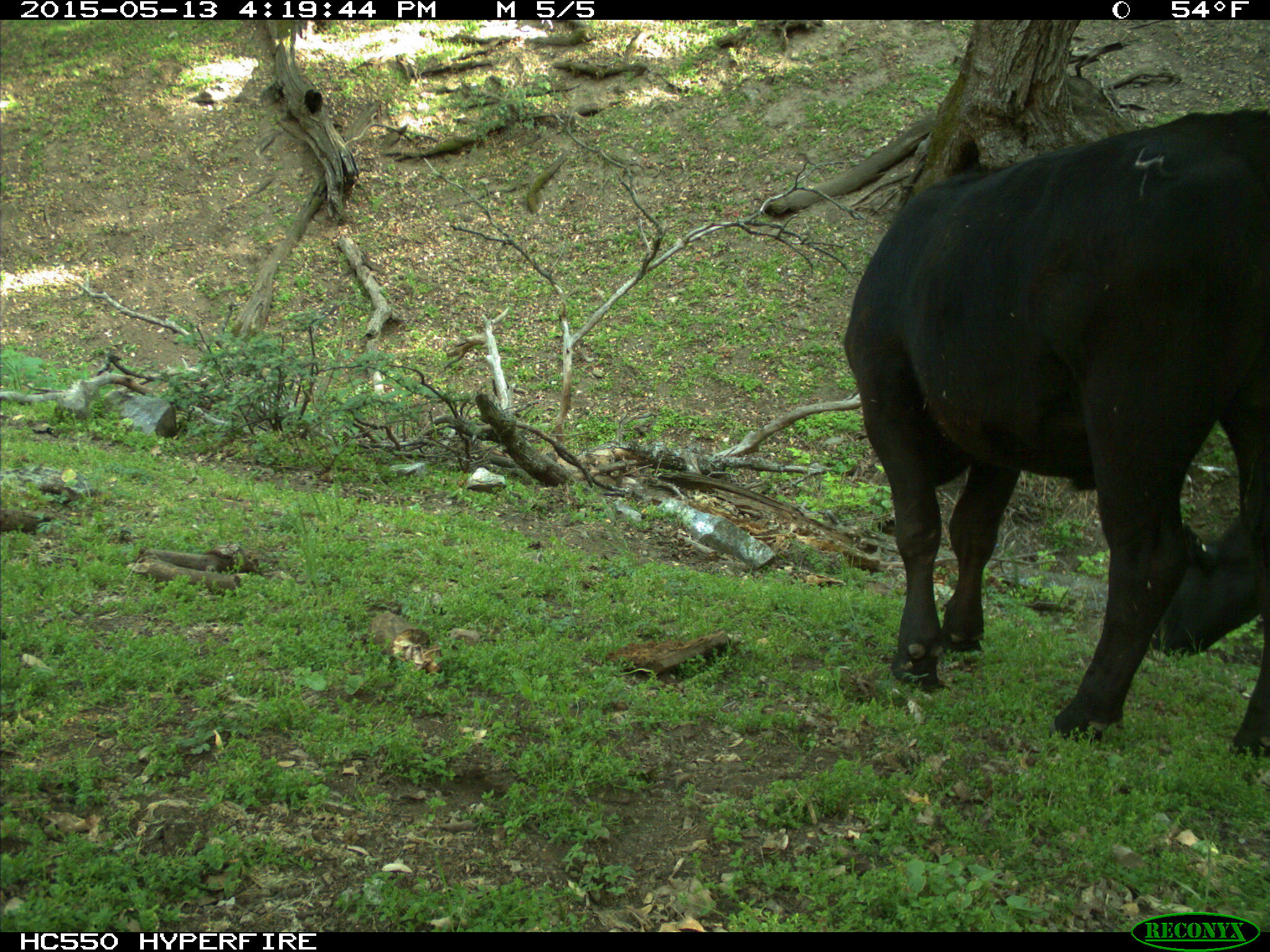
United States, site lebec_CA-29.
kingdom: Animalia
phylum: Chordata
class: Mammalia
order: Artiodactyla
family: Bovidae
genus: Bos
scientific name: Bos taurus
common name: domestic cow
Bos taurus (domestic cow).